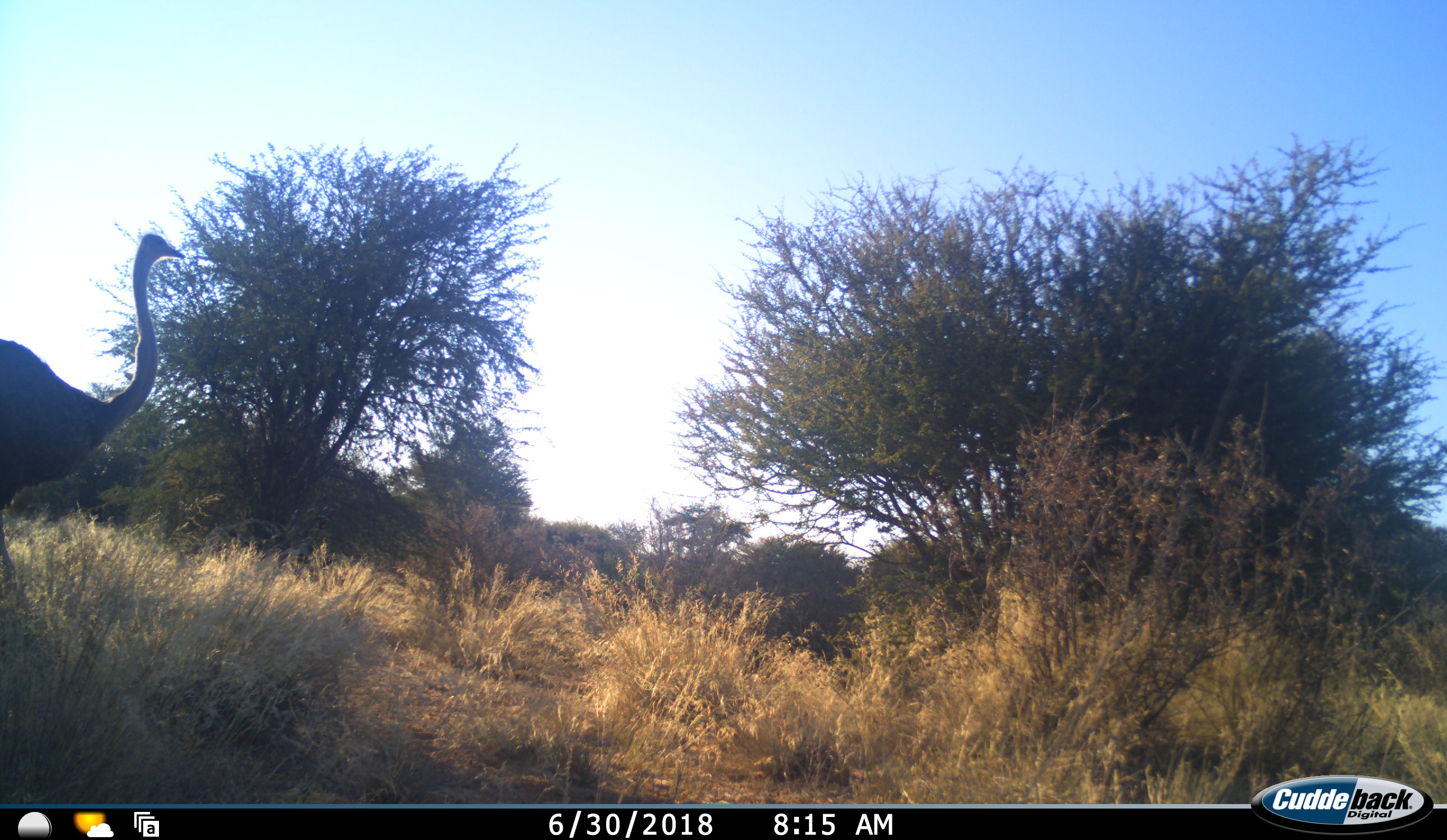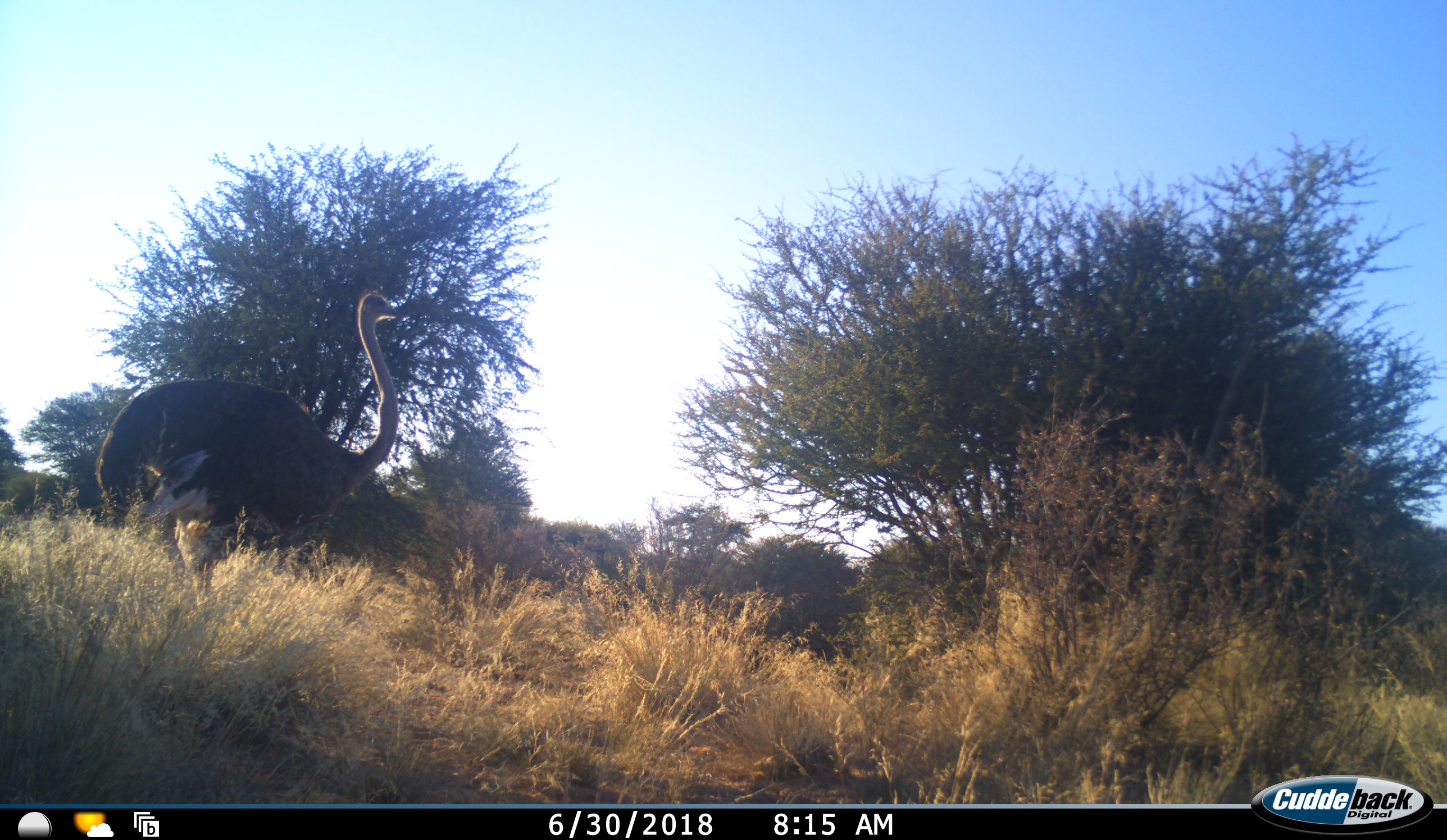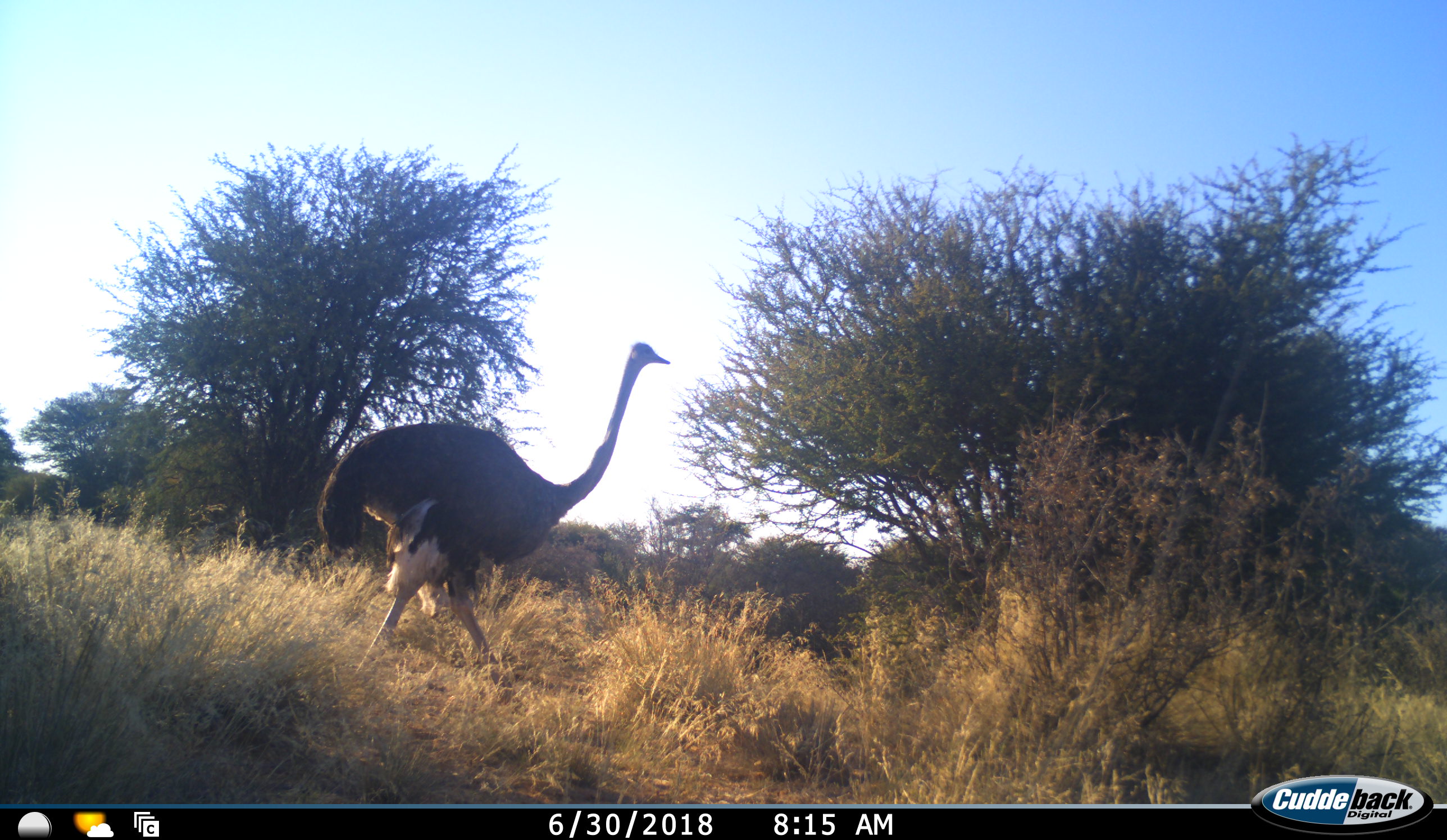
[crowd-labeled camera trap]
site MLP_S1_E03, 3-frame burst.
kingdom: Animalia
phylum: Chordata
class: Aves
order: Struthioniformes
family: Struthionidae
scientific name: Struthionidae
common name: ostrich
Ostrich (Struthionidae), count 1. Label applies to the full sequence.